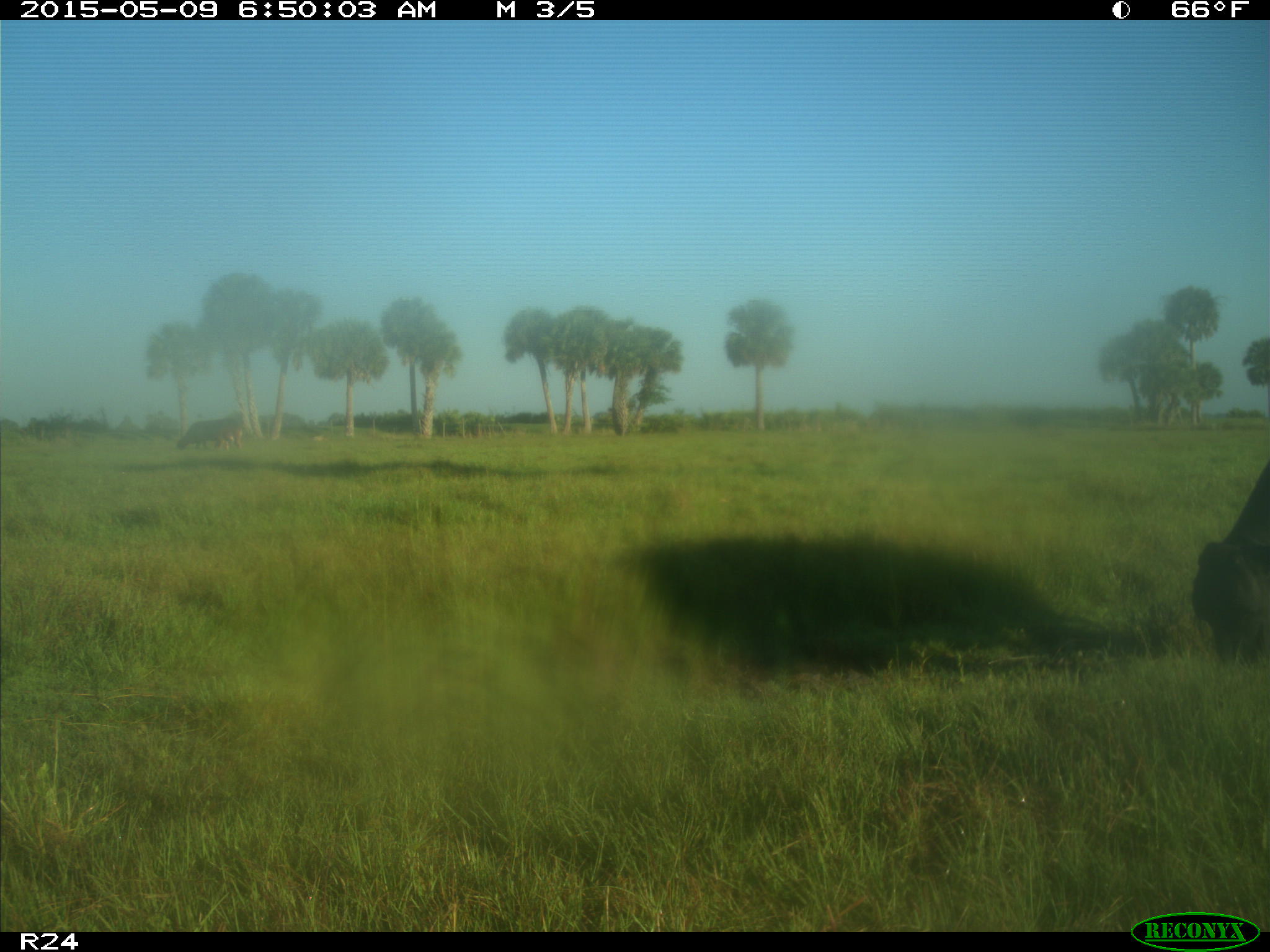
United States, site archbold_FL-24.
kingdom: Animalia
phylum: Chordata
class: Mammalia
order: Artiodactyla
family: Bovidae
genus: Bos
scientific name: Bos taurus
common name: domestic cow